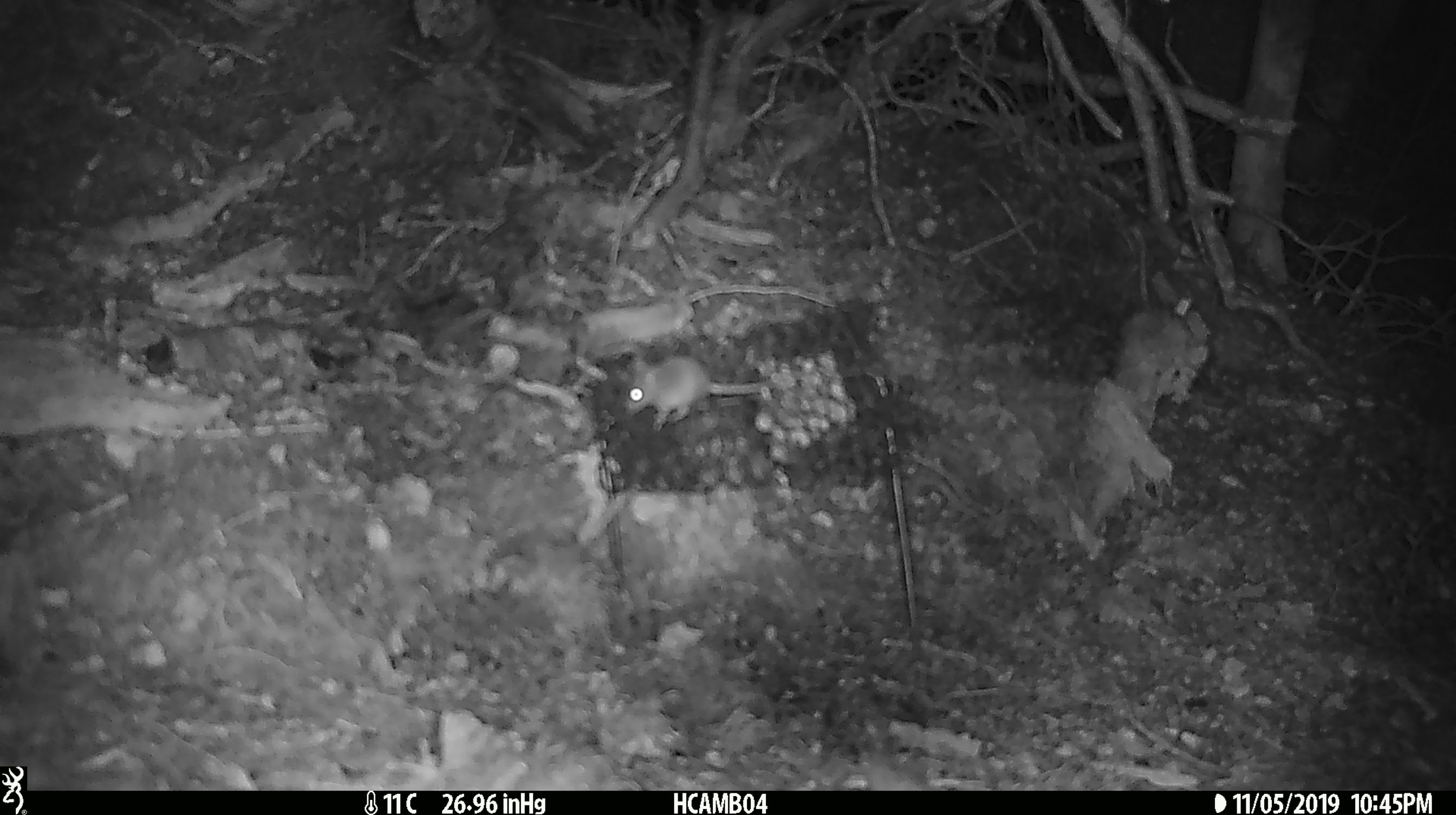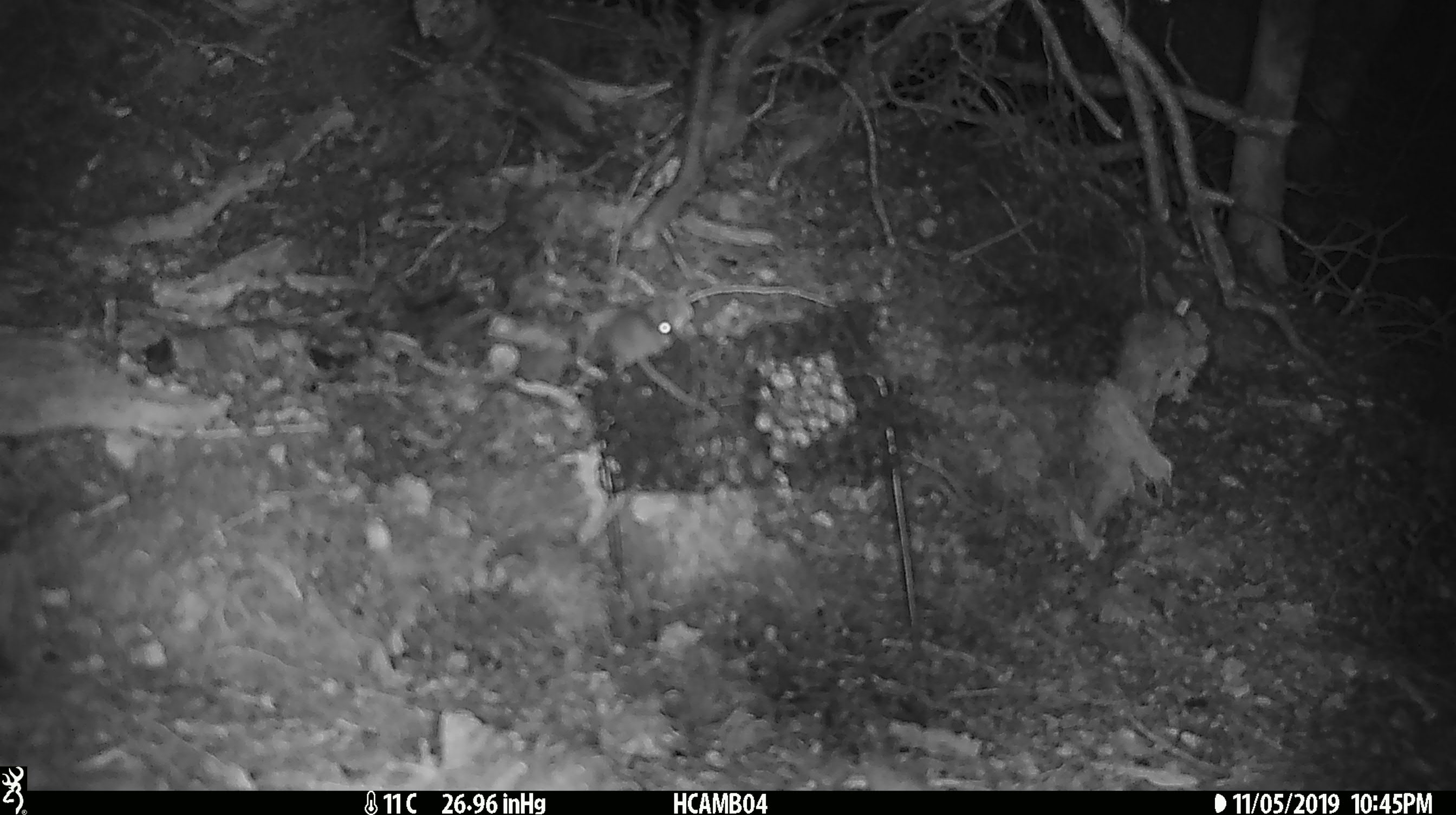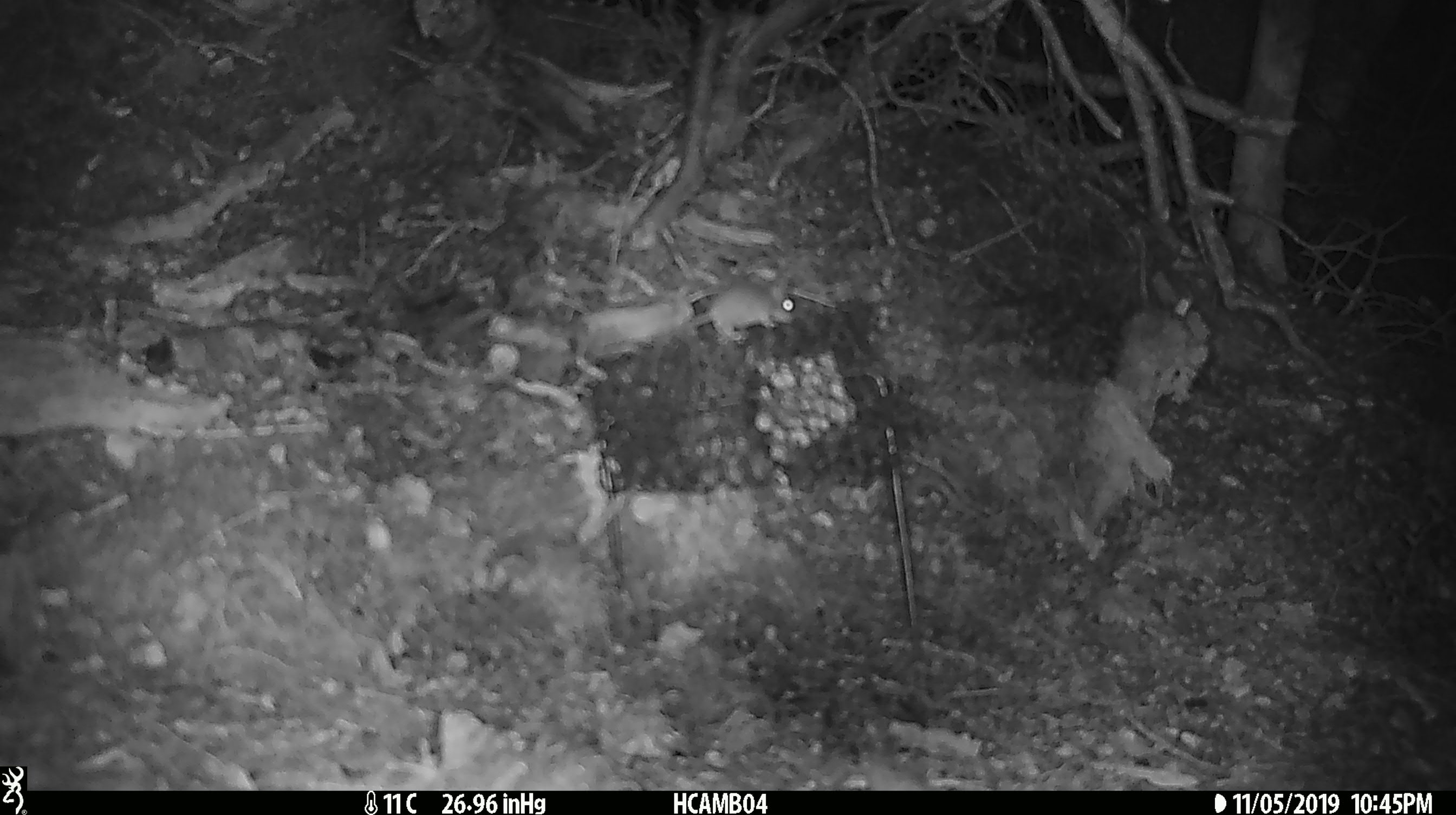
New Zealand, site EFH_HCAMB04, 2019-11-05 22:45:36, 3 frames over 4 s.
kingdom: Animalia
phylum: Chordata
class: Mammalia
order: Rodentia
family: Muridae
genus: Mus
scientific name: Mus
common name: mouse